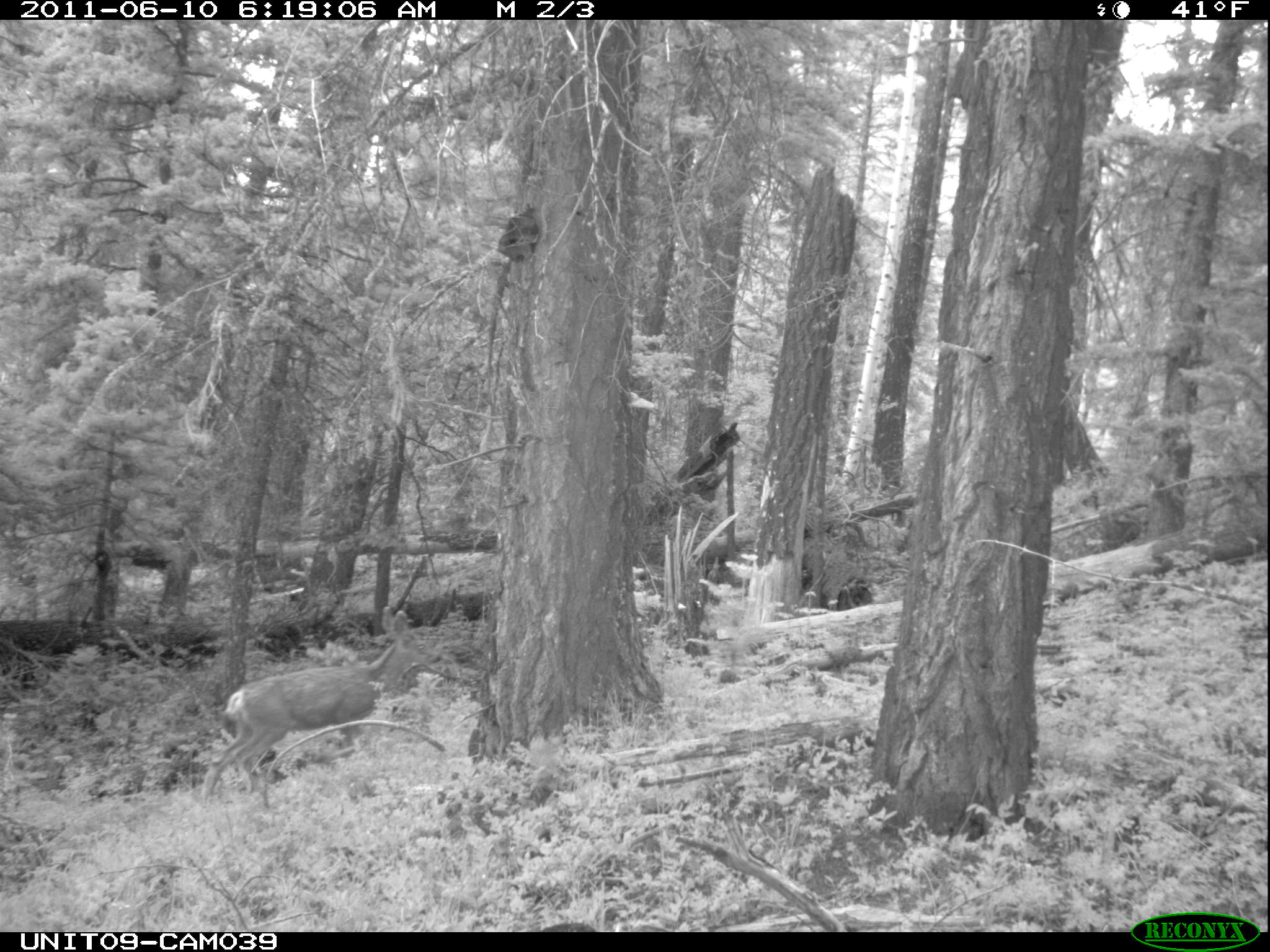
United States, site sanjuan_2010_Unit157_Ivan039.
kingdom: Animalia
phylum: Chordata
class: Mammalia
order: Artiodactyla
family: Cervidae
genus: Odocoileus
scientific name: Odocoileus hemionus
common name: mule deer